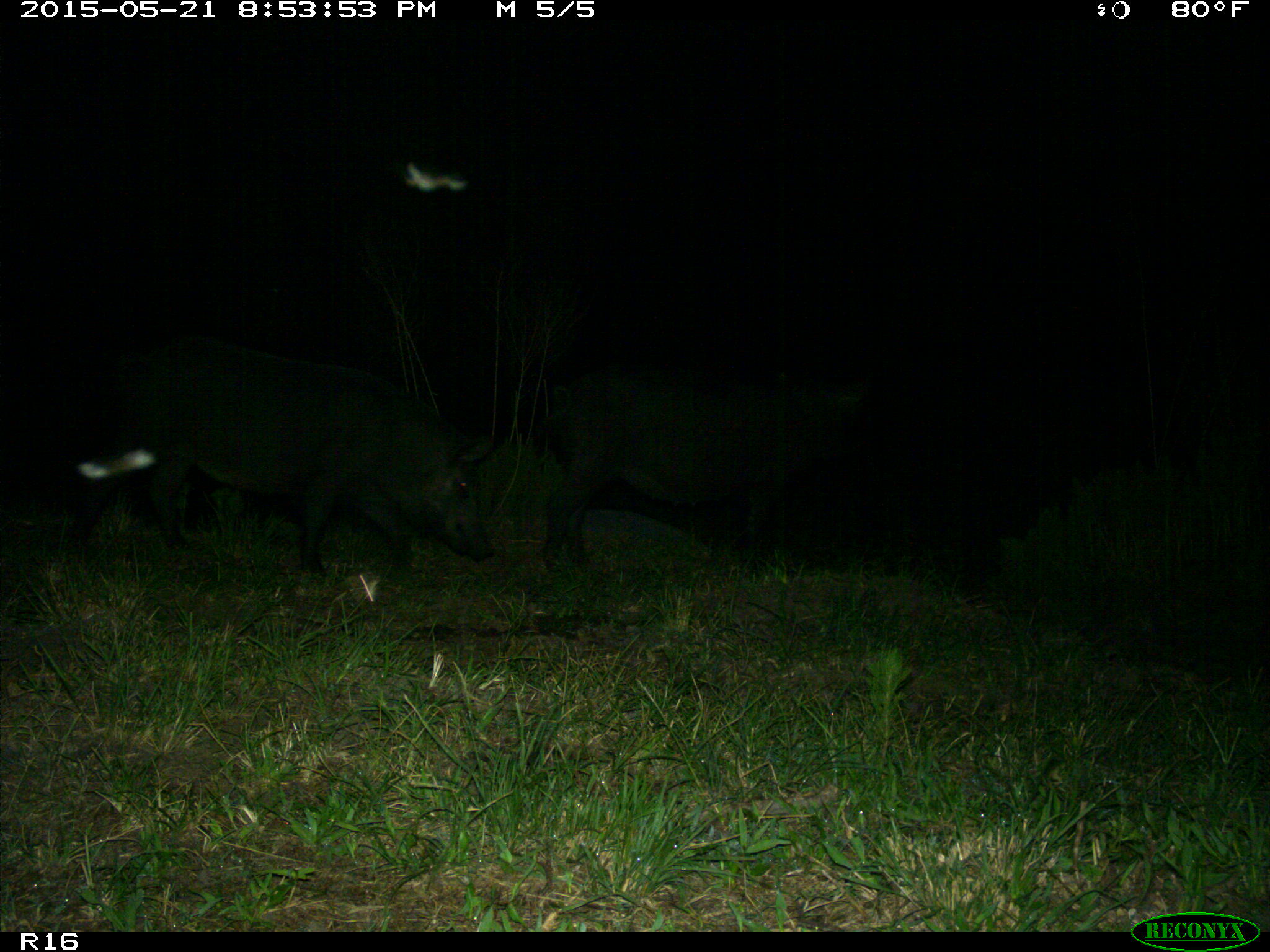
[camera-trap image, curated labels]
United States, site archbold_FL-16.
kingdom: Animalia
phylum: Chordata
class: Mammalia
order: Artiodactyla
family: Suidae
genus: Sus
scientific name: Sus scrofa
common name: wild boar